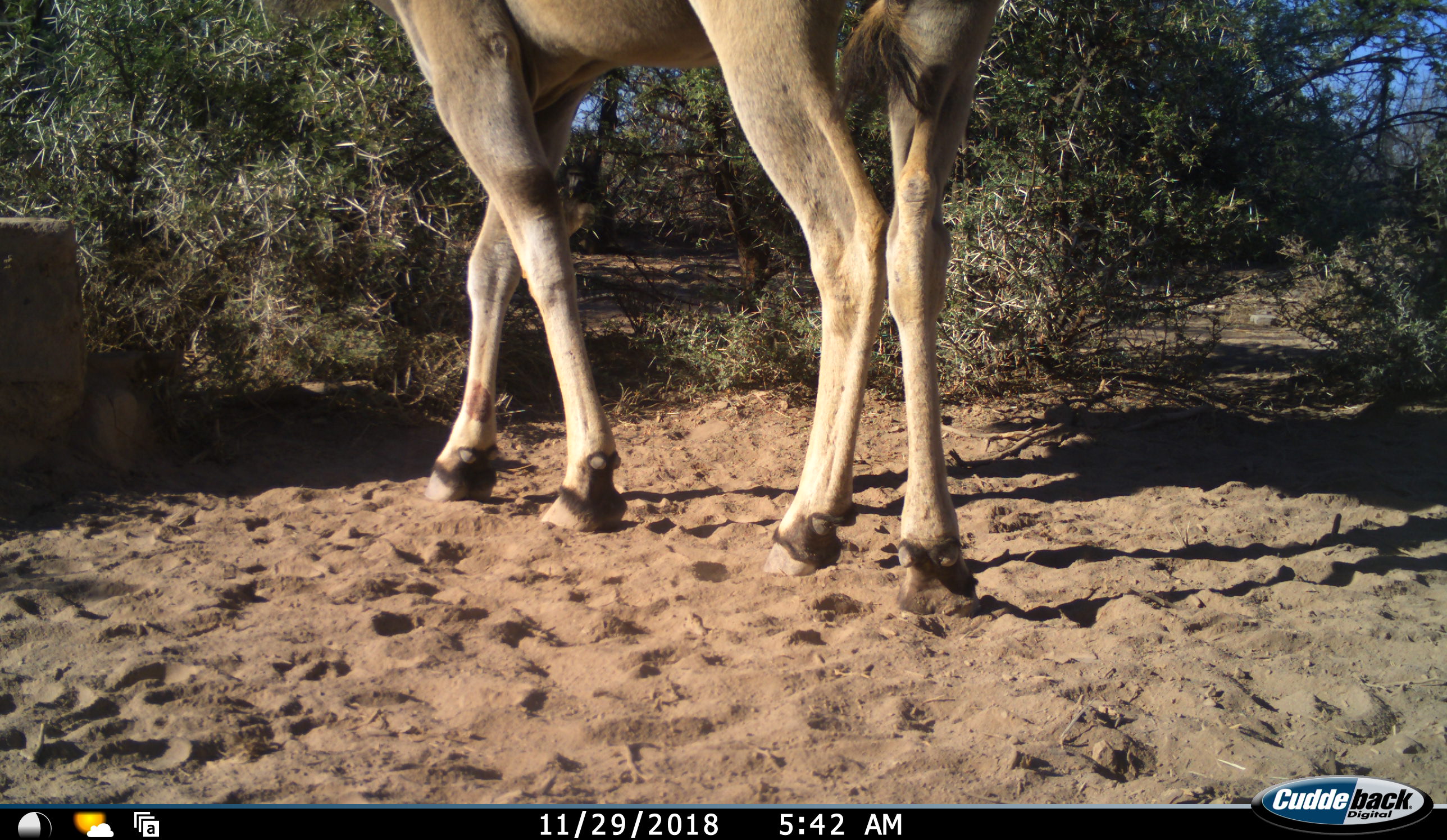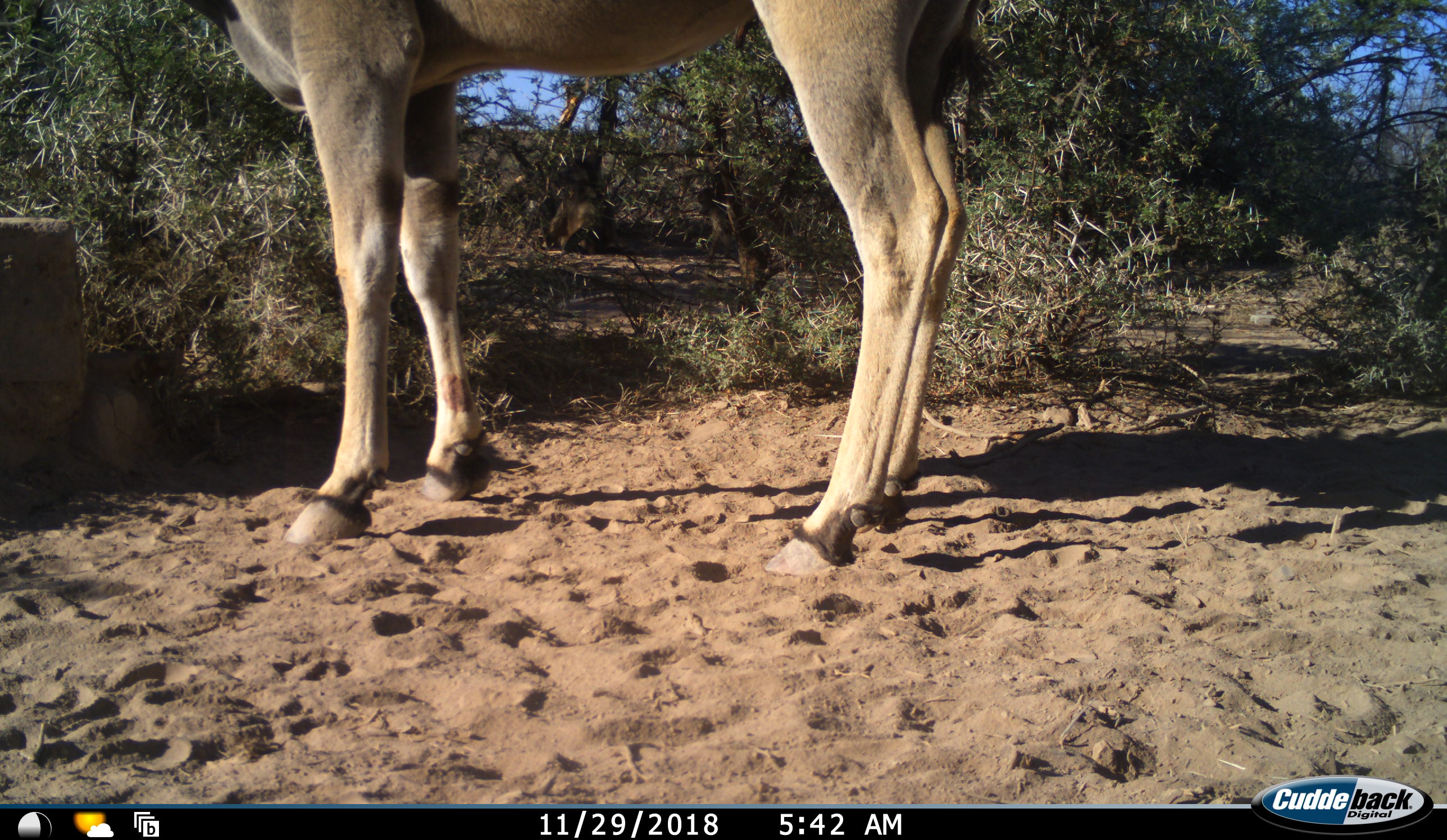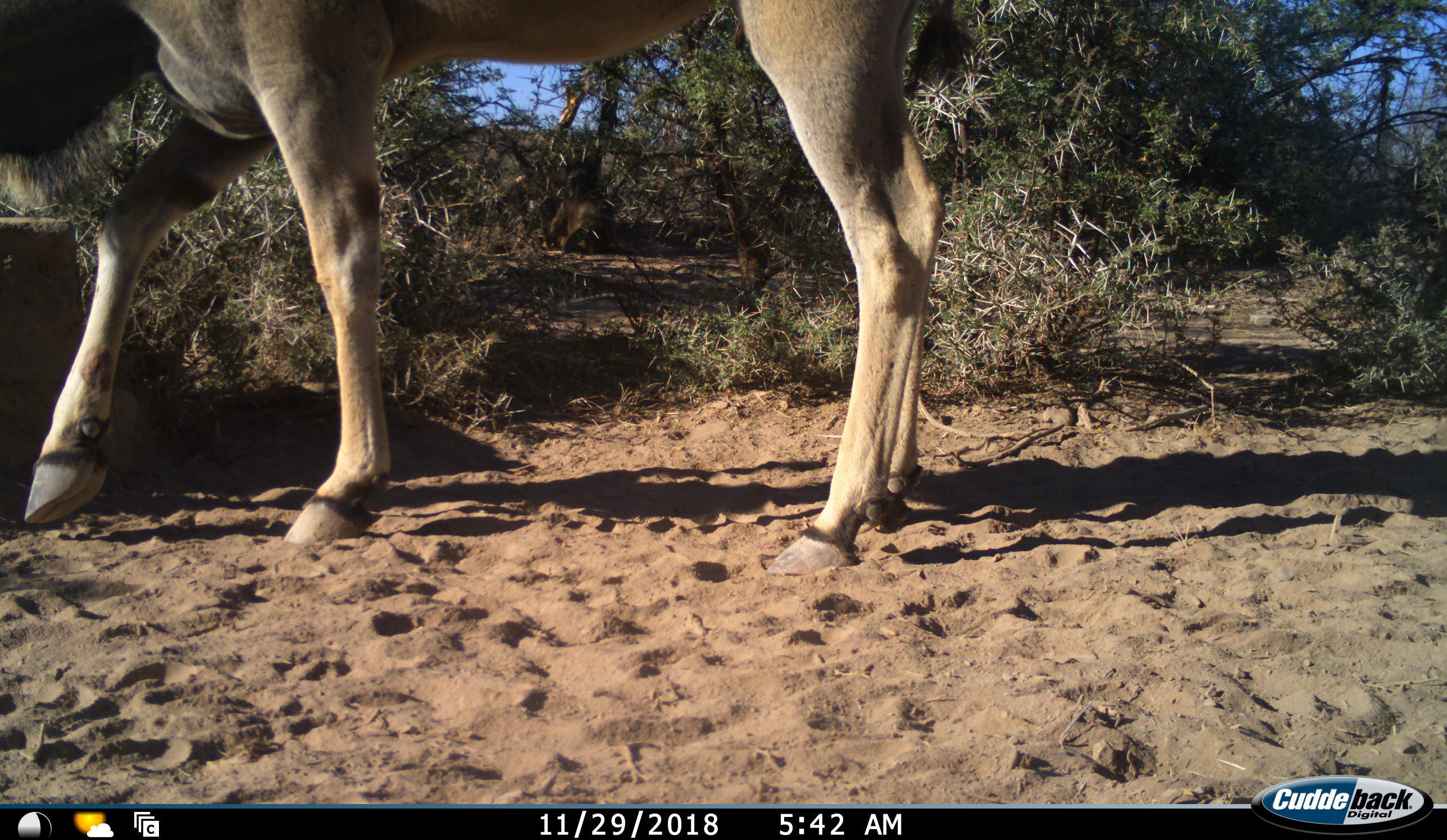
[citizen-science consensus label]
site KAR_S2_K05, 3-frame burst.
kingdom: Animalia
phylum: Chordata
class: Mammalia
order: Artiodactyla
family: Bovidae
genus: Tragelaphus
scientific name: Tragelaphus oryx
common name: eland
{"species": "eland (Tragelaphus oryx)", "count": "1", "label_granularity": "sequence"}